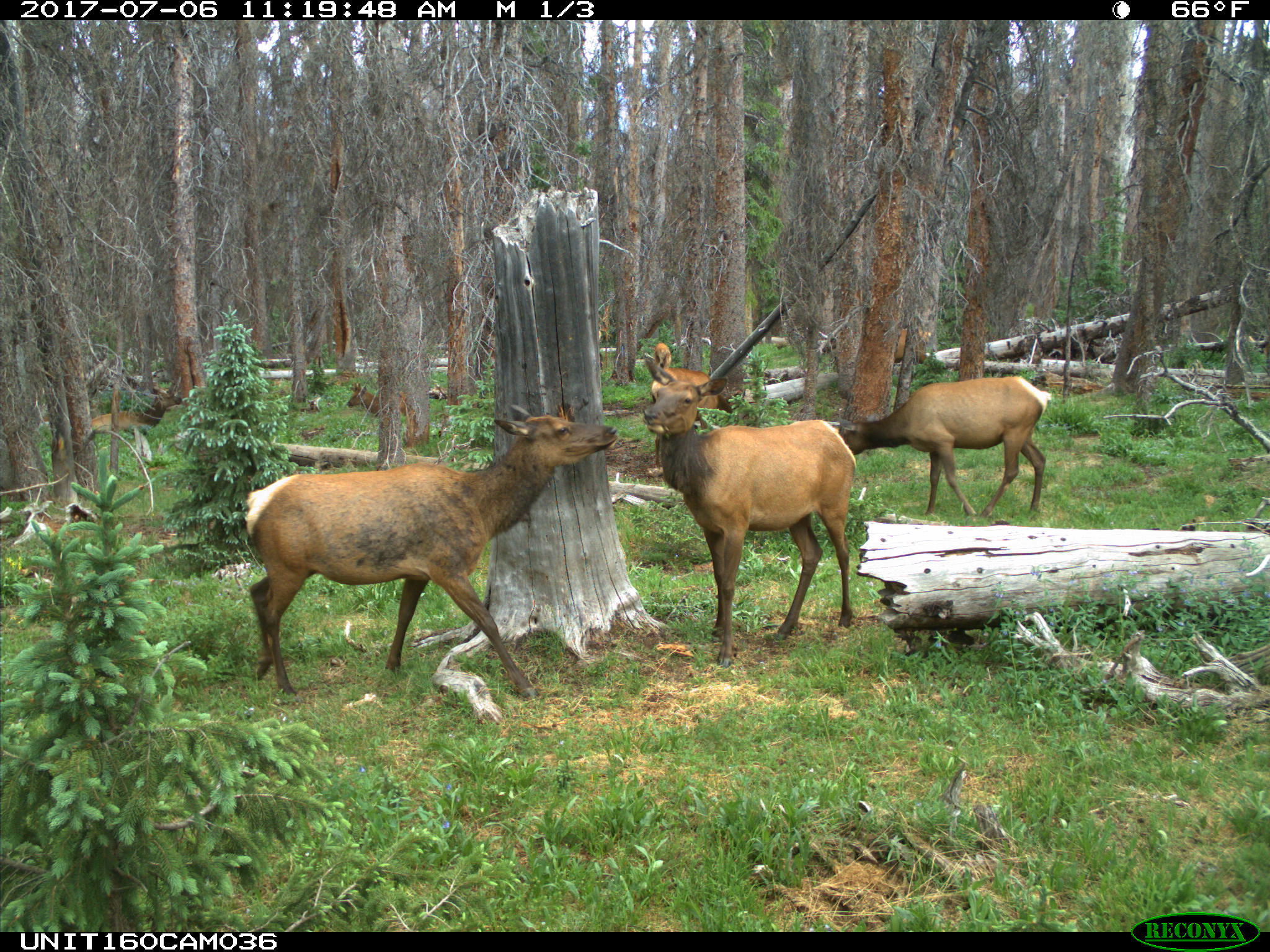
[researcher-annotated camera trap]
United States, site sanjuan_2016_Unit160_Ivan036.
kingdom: Animalia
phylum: Chordata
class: Mammalia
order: Artiodactyla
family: Cervidae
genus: Cervus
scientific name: Cervus elaphus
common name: red deer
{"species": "Cervus elaphus (red deer)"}